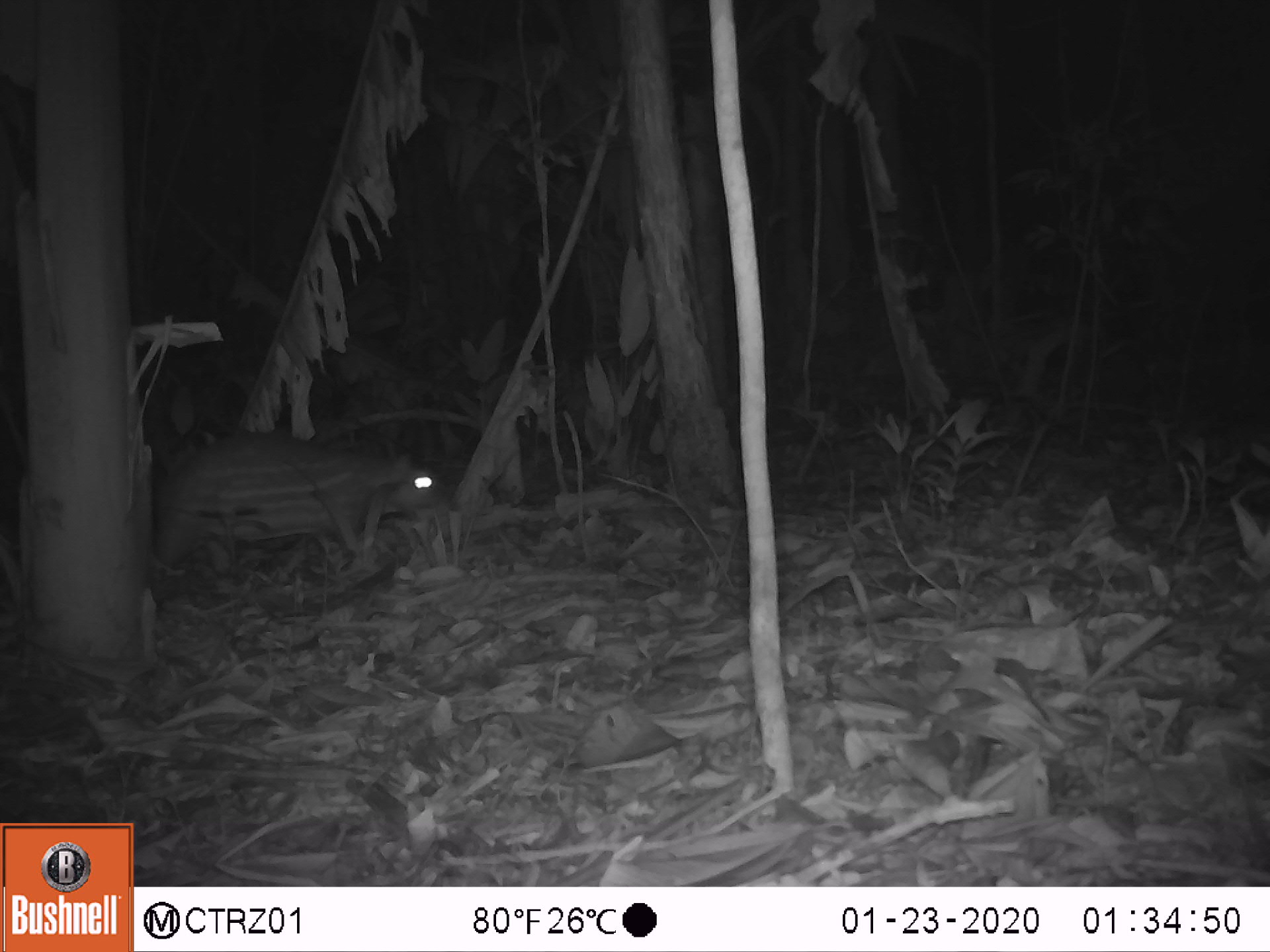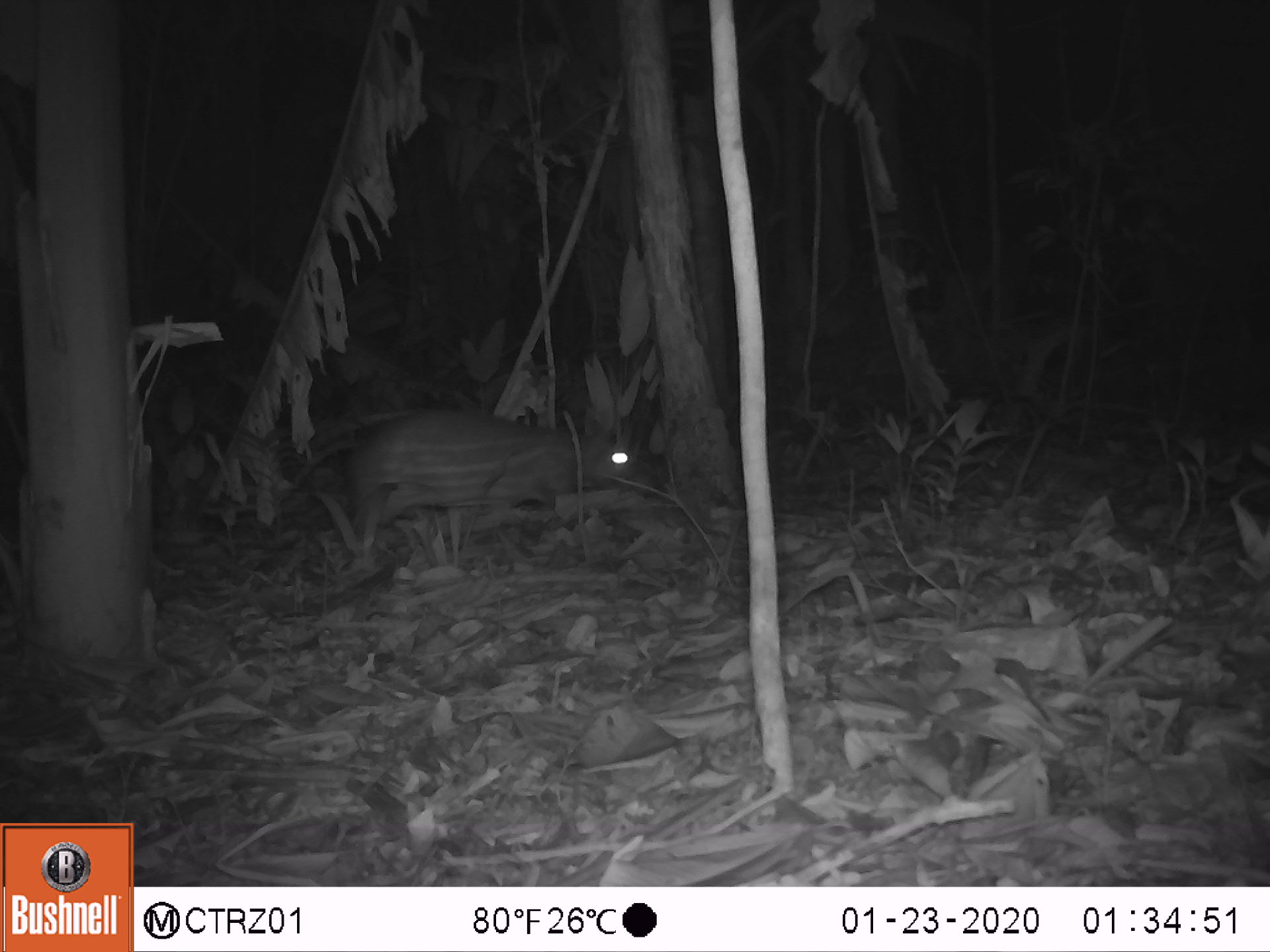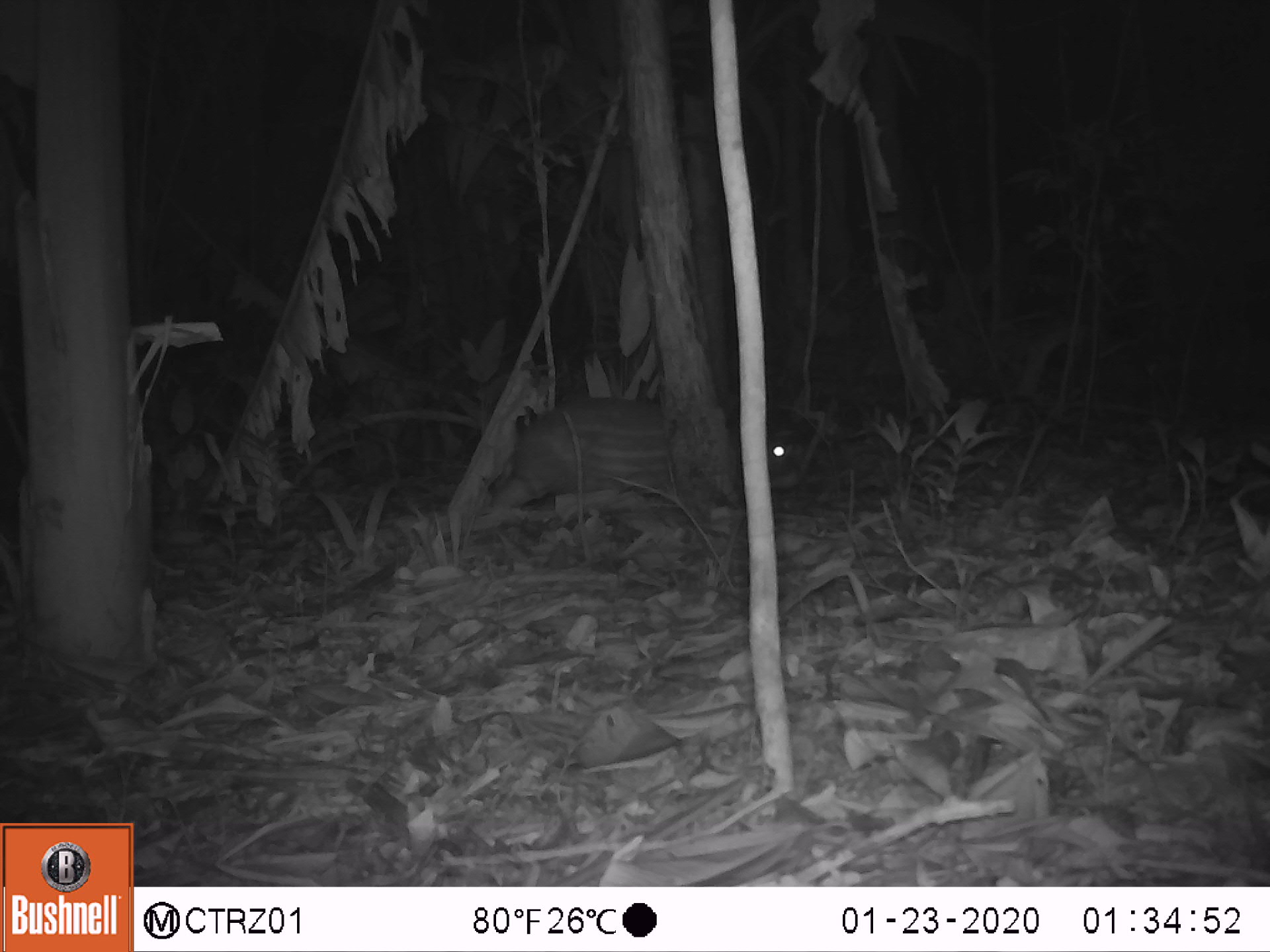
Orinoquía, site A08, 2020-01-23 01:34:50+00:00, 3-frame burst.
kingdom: Animalia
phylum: Chordata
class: Mammalia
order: Rodentia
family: Cuniculidae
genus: Cuniculus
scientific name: Cuniculus paca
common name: spotted paca